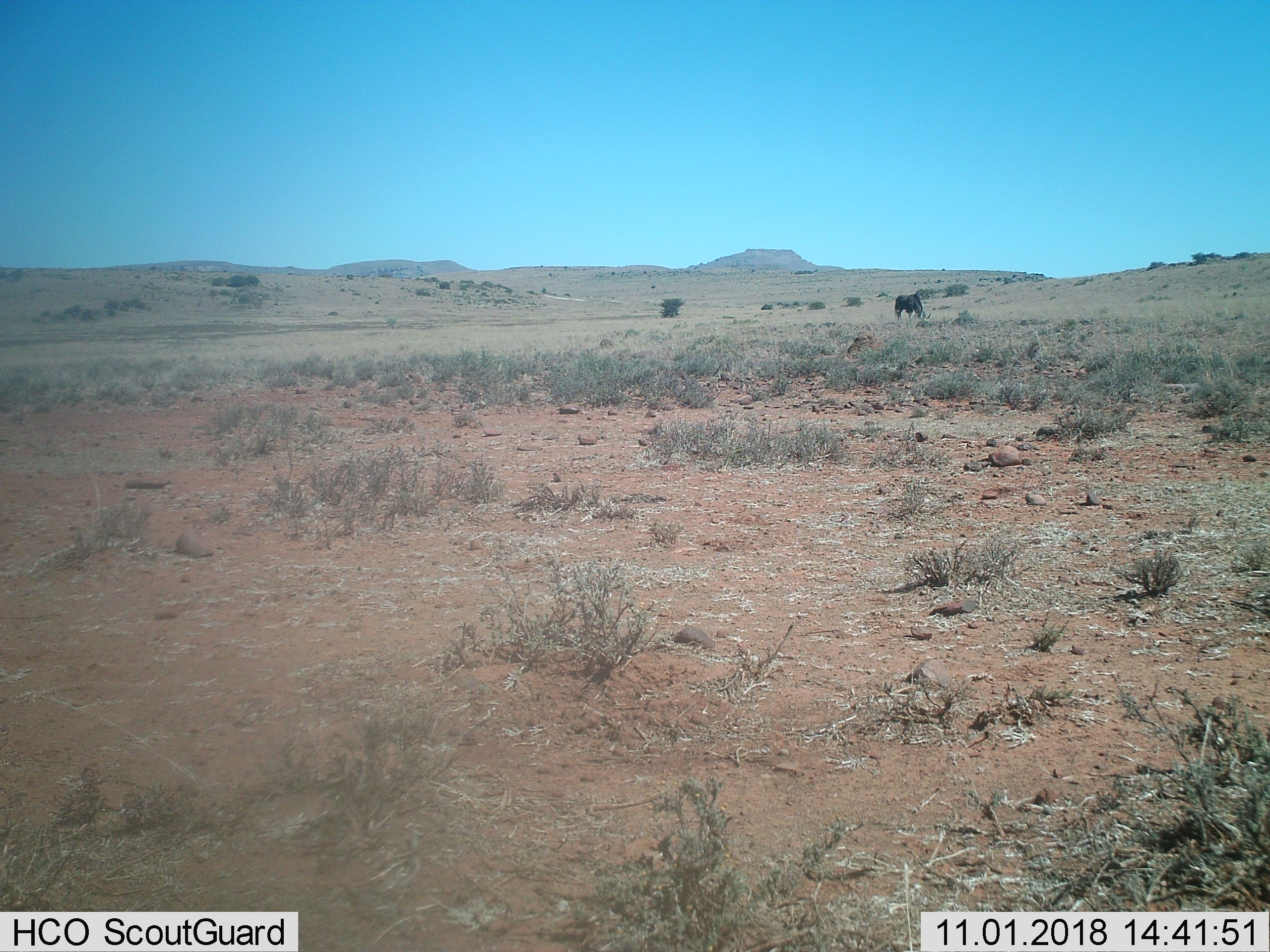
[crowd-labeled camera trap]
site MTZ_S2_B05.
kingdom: Animalia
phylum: Chordata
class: Mammalia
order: Artiodactyla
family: Bovidae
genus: Connochaetes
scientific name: Connochaetes gnou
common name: black wildebeest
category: wildebeestblack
Wildebeestblack (black wildebeest) (Connochaetes gnou), count 1. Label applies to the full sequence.